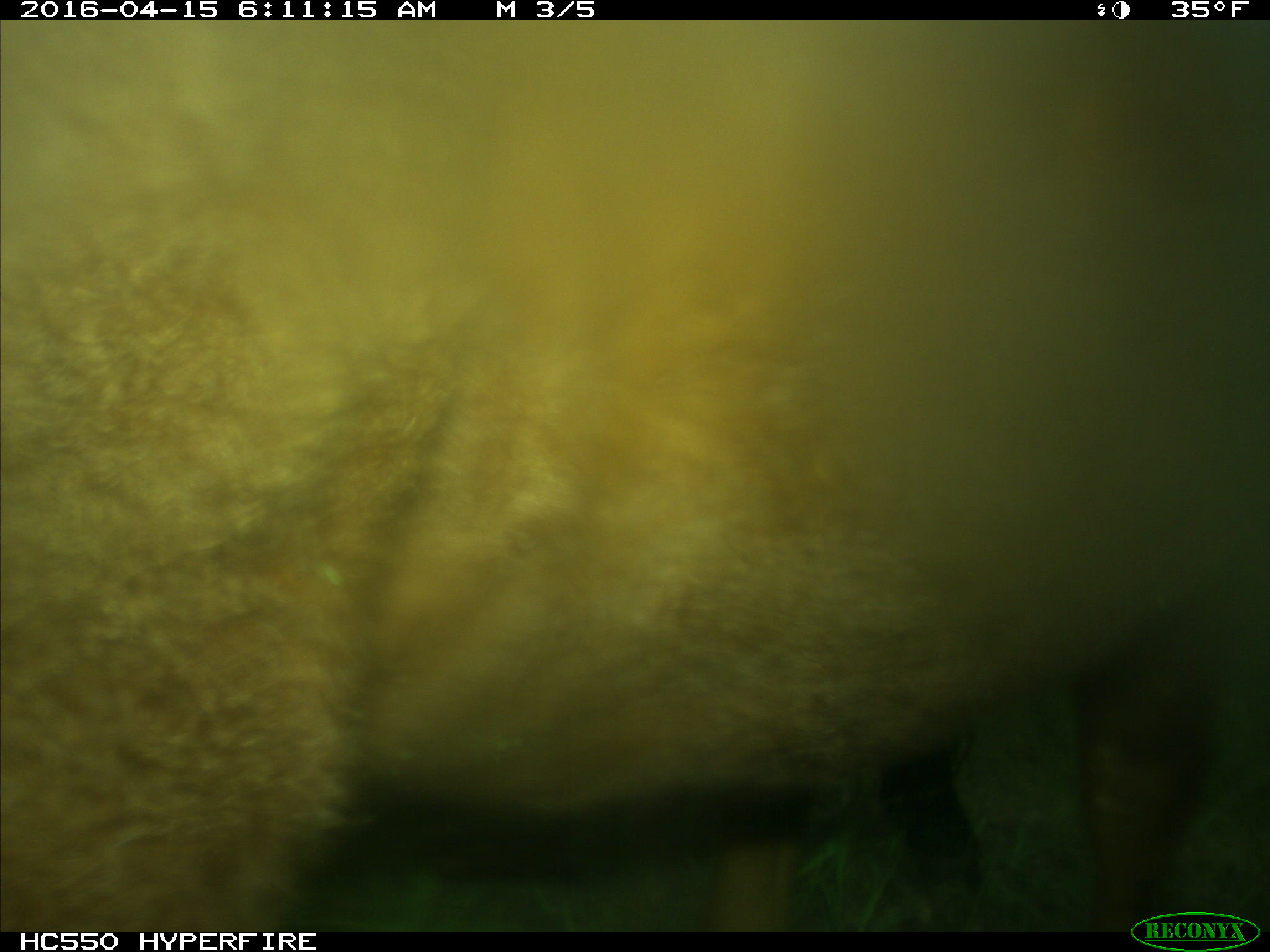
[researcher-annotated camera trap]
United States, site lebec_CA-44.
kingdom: Animalia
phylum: Chordata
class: Mammalia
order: Artiodactyla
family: Bovidae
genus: Bos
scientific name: Bos taurus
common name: domestic cow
Bos taurus (domestic cow).